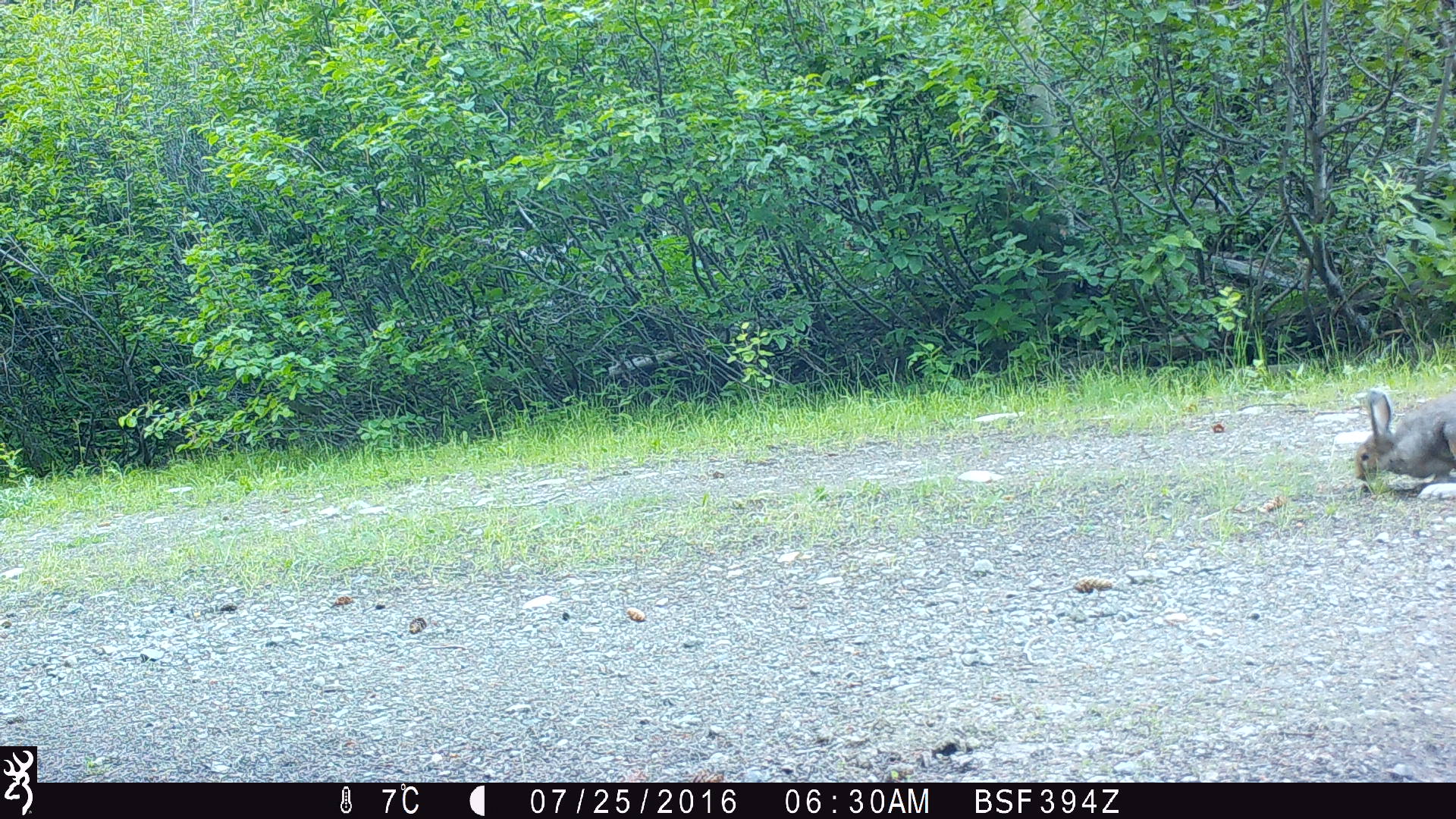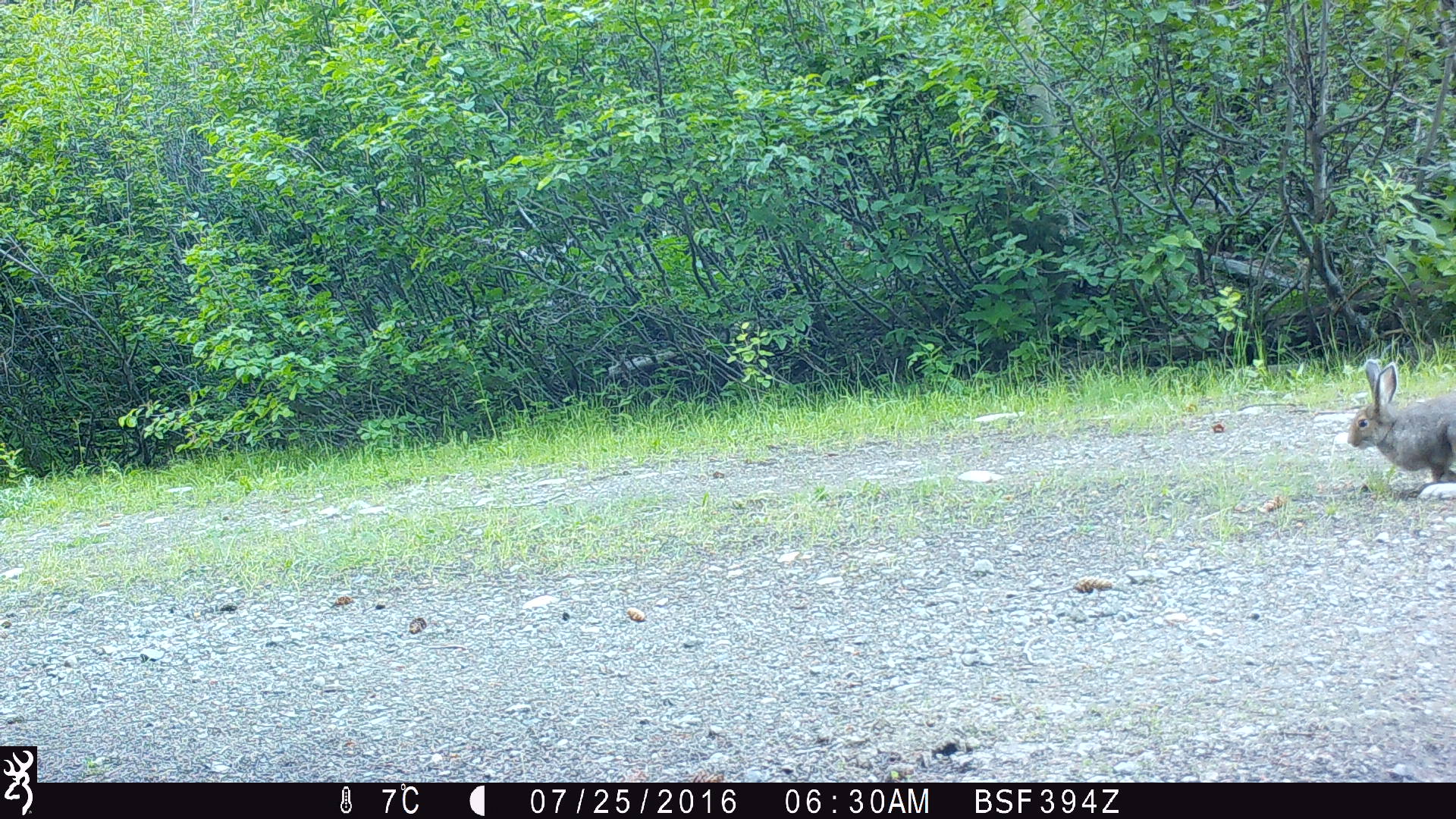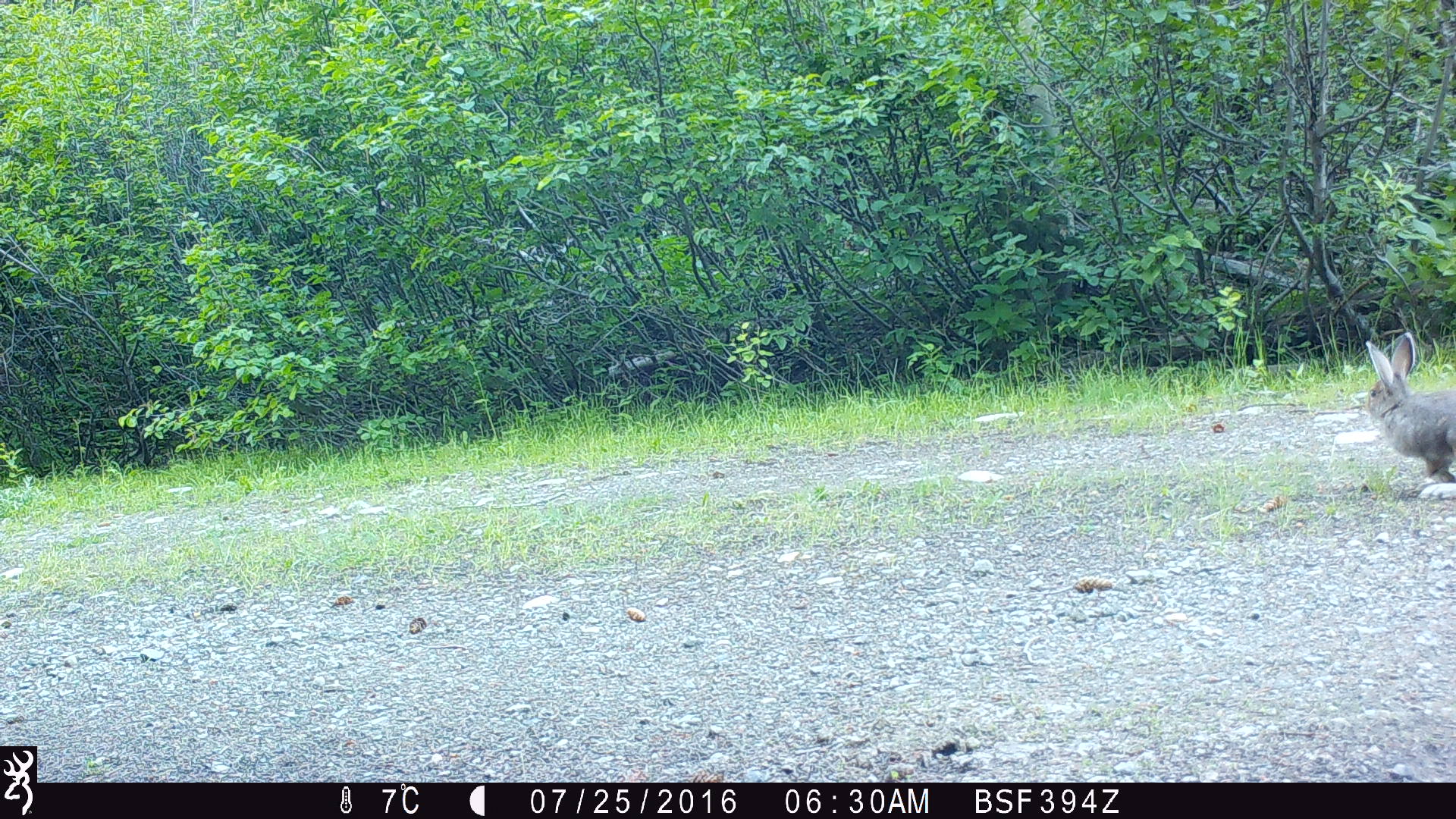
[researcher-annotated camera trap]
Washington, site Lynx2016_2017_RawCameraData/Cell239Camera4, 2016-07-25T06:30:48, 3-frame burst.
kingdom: Animalia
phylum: Chordata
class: Mammalia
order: Lagomorpha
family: Leporidae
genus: Lepus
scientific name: Lepus americanus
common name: snowshoe hare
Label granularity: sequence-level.